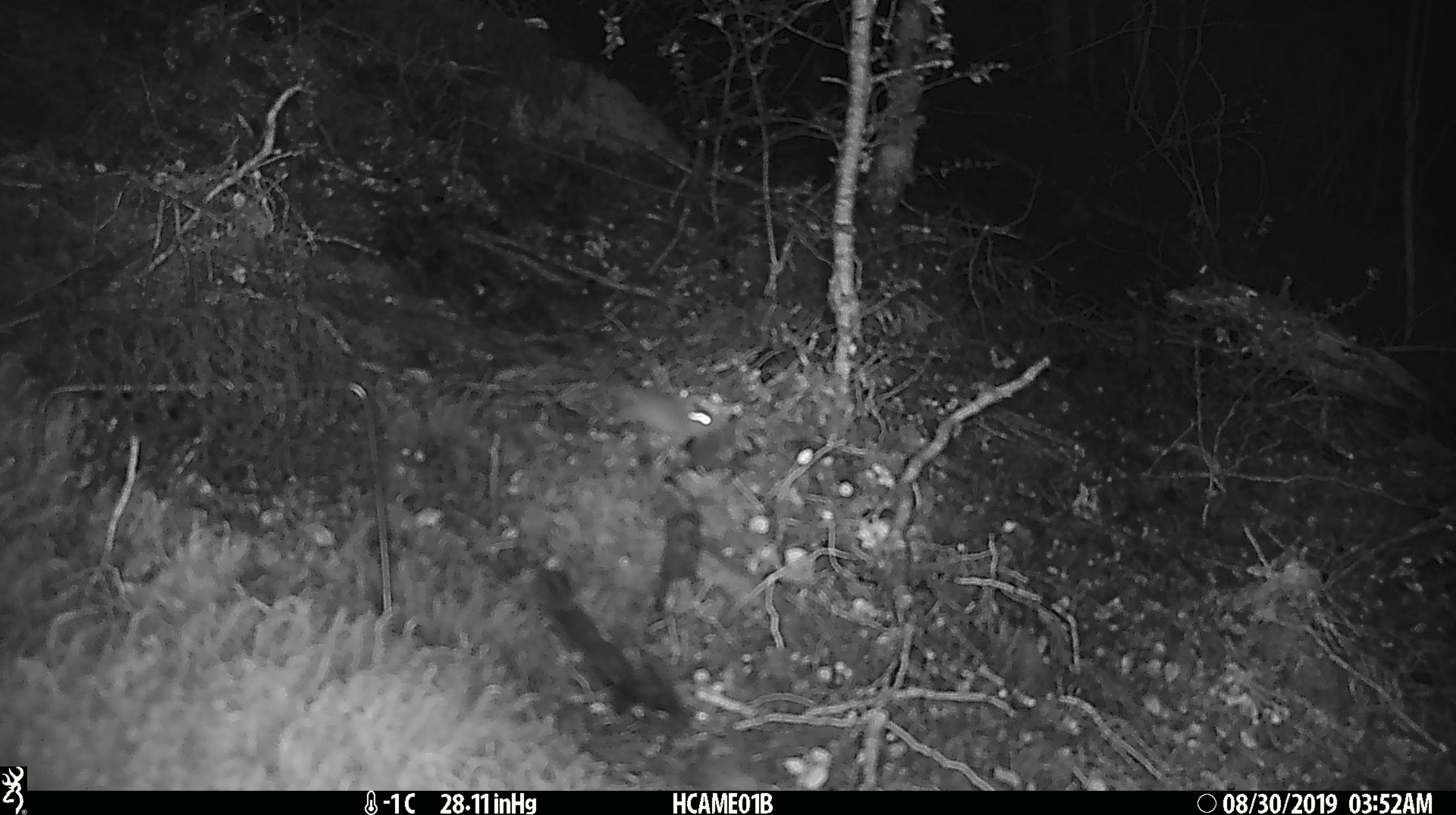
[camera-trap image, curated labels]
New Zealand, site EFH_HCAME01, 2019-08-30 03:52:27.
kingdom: Animalia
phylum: Chordata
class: Mammalia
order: Rodentia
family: Muridae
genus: Mus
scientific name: Mus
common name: mouse